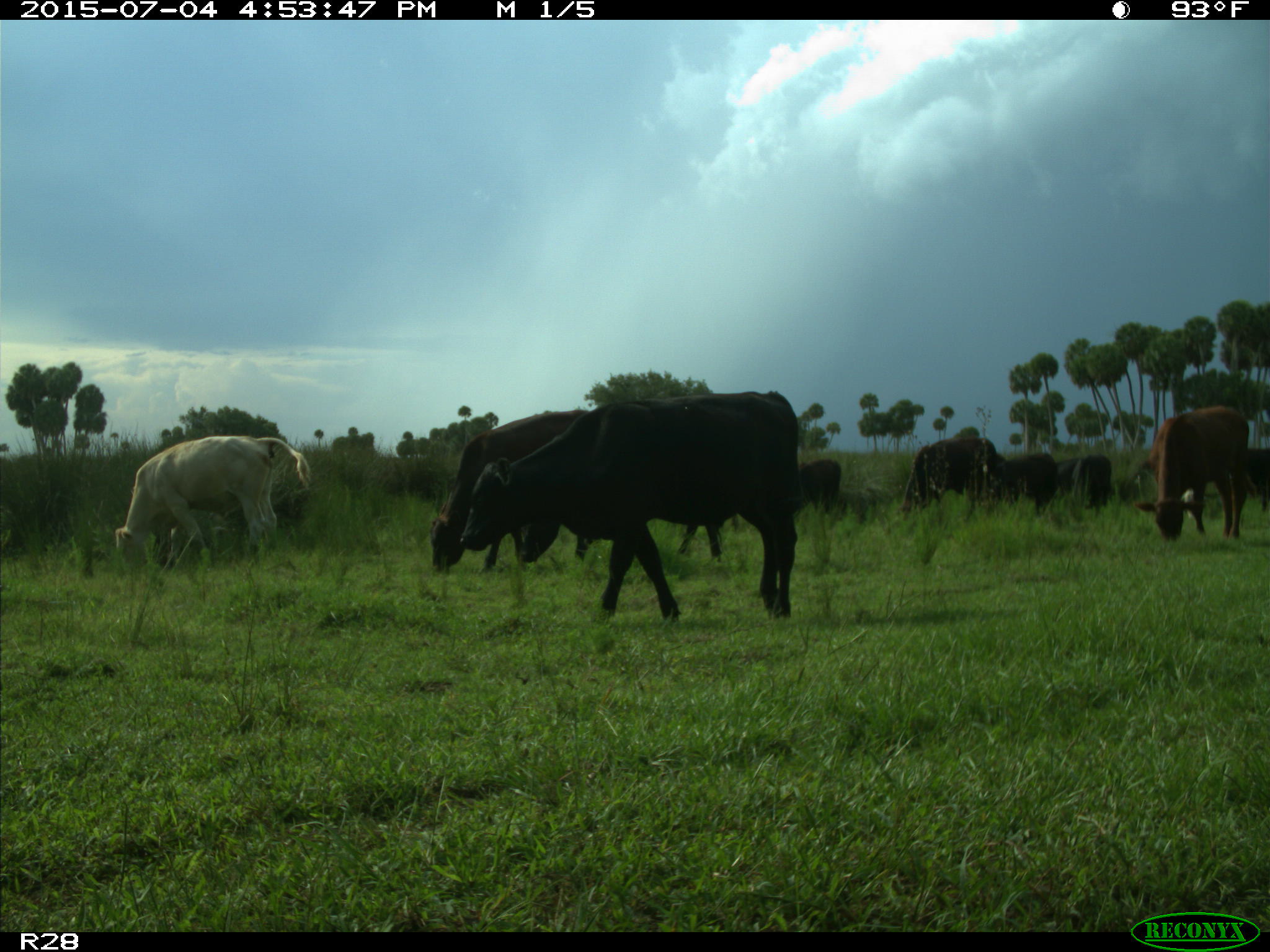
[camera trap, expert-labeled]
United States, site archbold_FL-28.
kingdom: Animalia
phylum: Chordata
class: Mammalia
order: Artiodactyla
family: Bovidae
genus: Bos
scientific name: Bos taurus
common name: domestic cow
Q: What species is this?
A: Bos taurus (domestic cow).